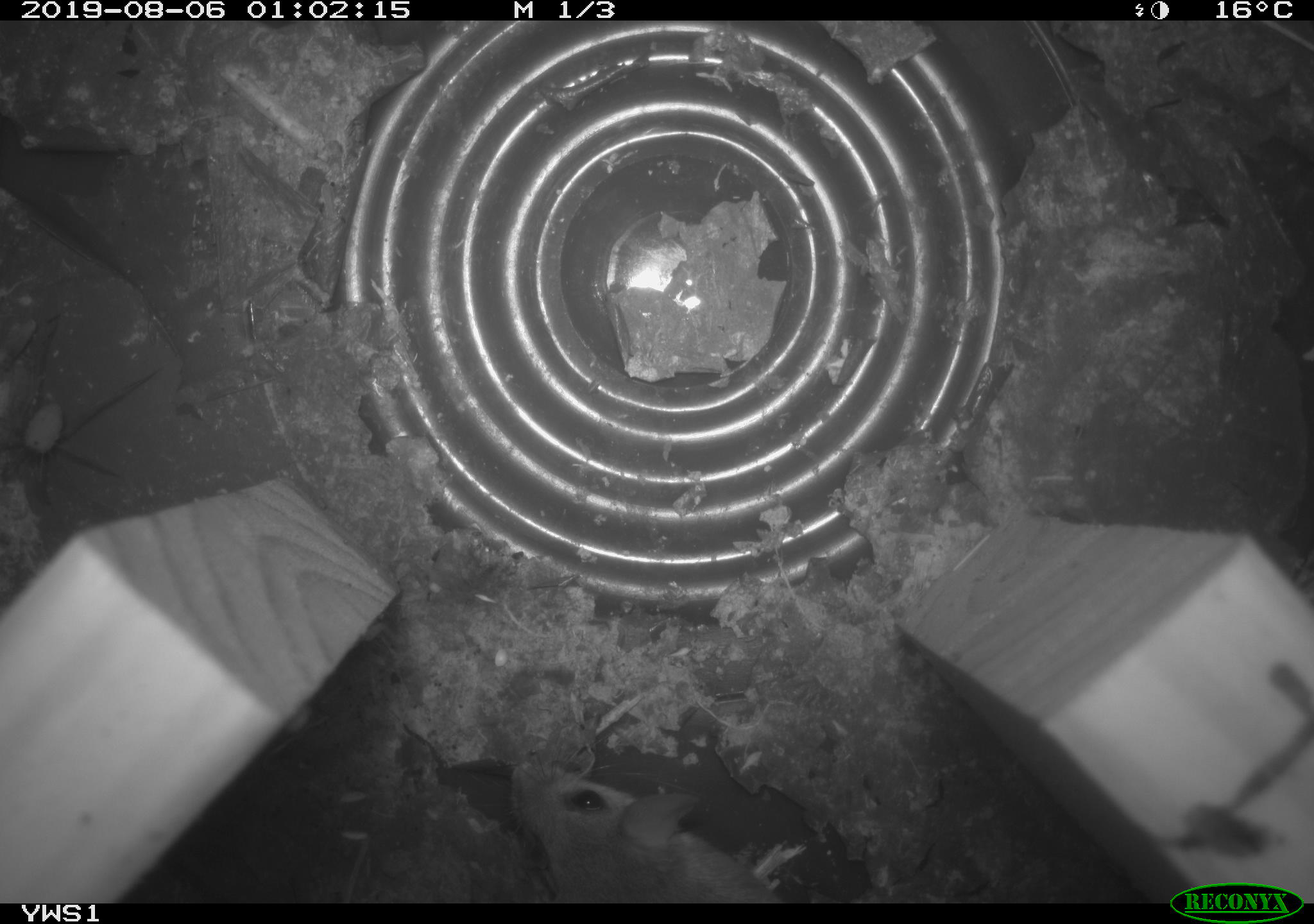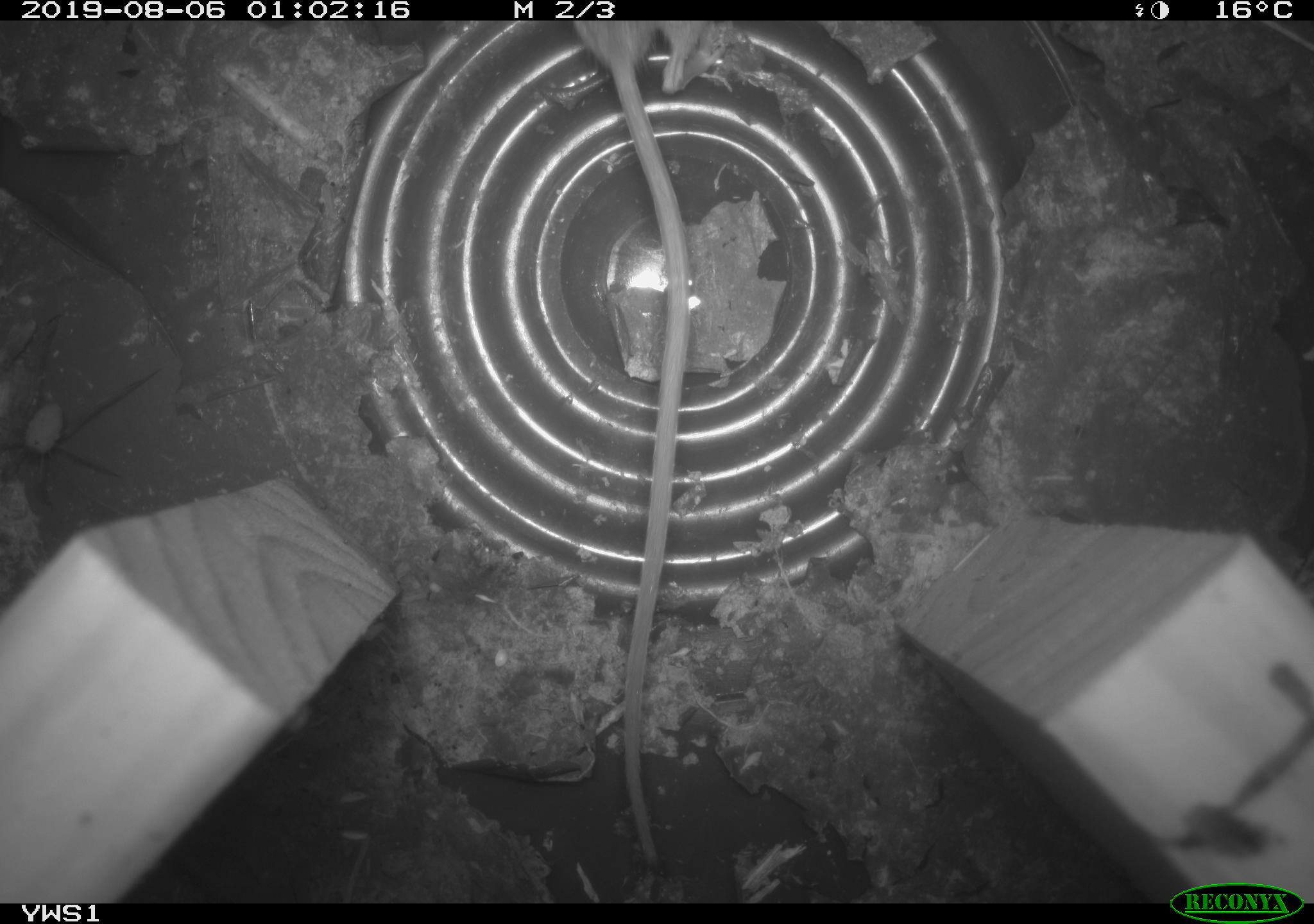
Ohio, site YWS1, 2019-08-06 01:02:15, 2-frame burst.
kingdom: Animalia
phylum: Chordata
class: Mammalia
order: Rodentia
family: Cricetidae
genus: Peromyscus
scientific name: Peromyscus leucopus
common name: white-footed mouse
White-footed mouse (Peromyscus leucopus).